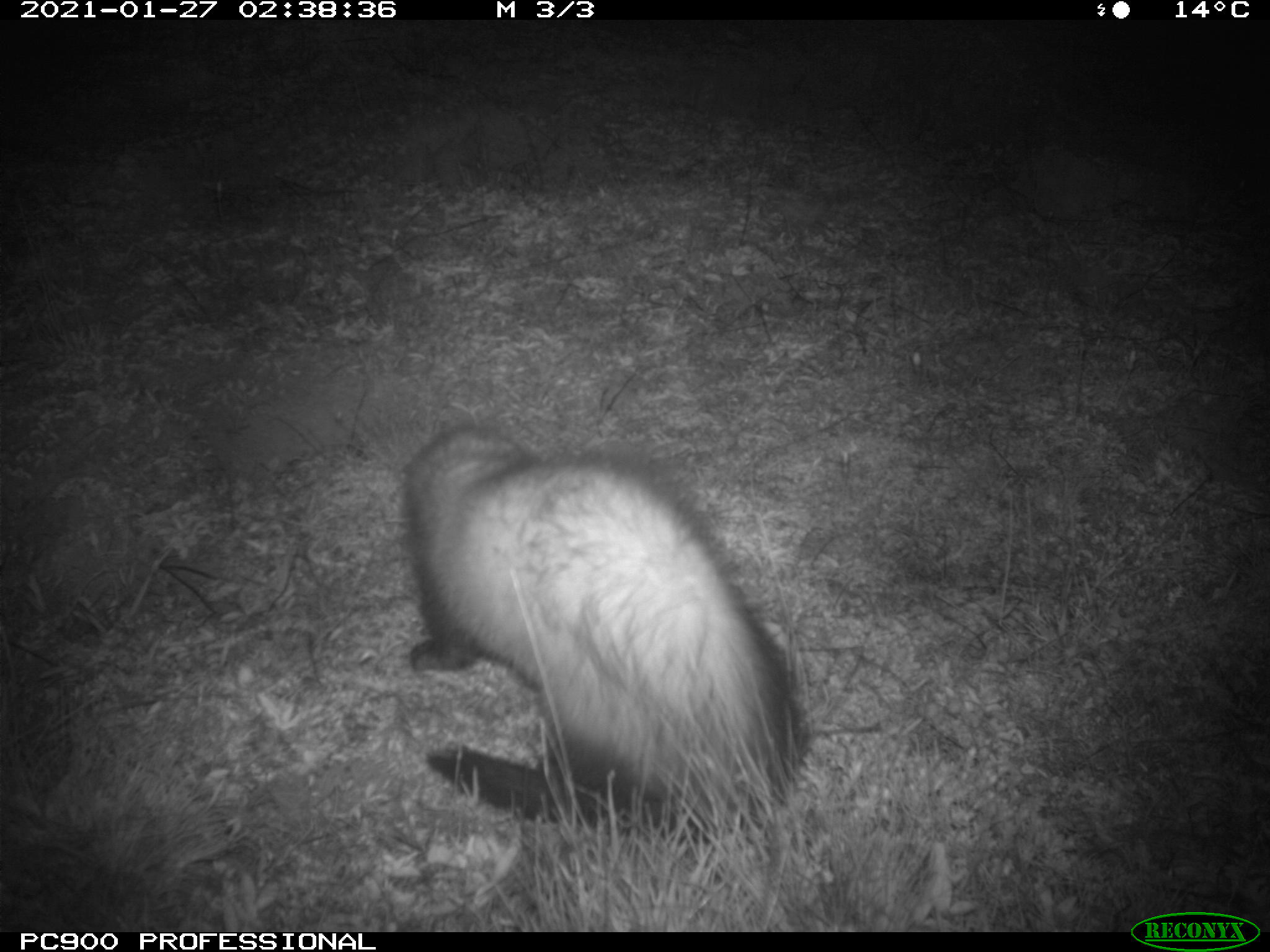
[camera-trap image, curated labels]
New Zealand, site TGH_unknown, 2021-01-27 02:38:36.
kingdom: Animalia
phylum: Chordata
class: Mammalia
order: Carnivora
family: Mustelidae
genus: Mustela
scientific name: Mustela furo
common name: ferret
Ferret (Mustela furo).